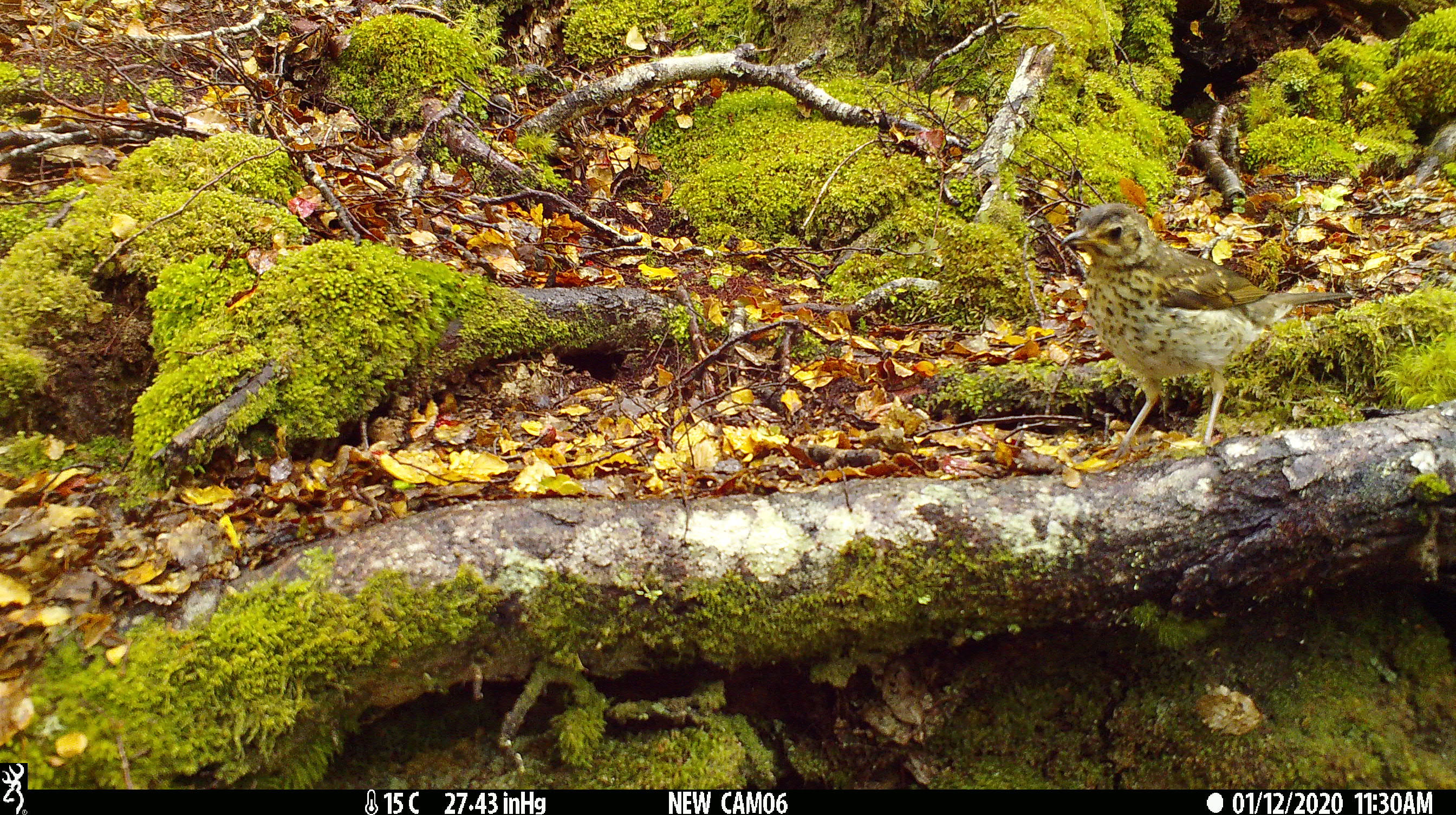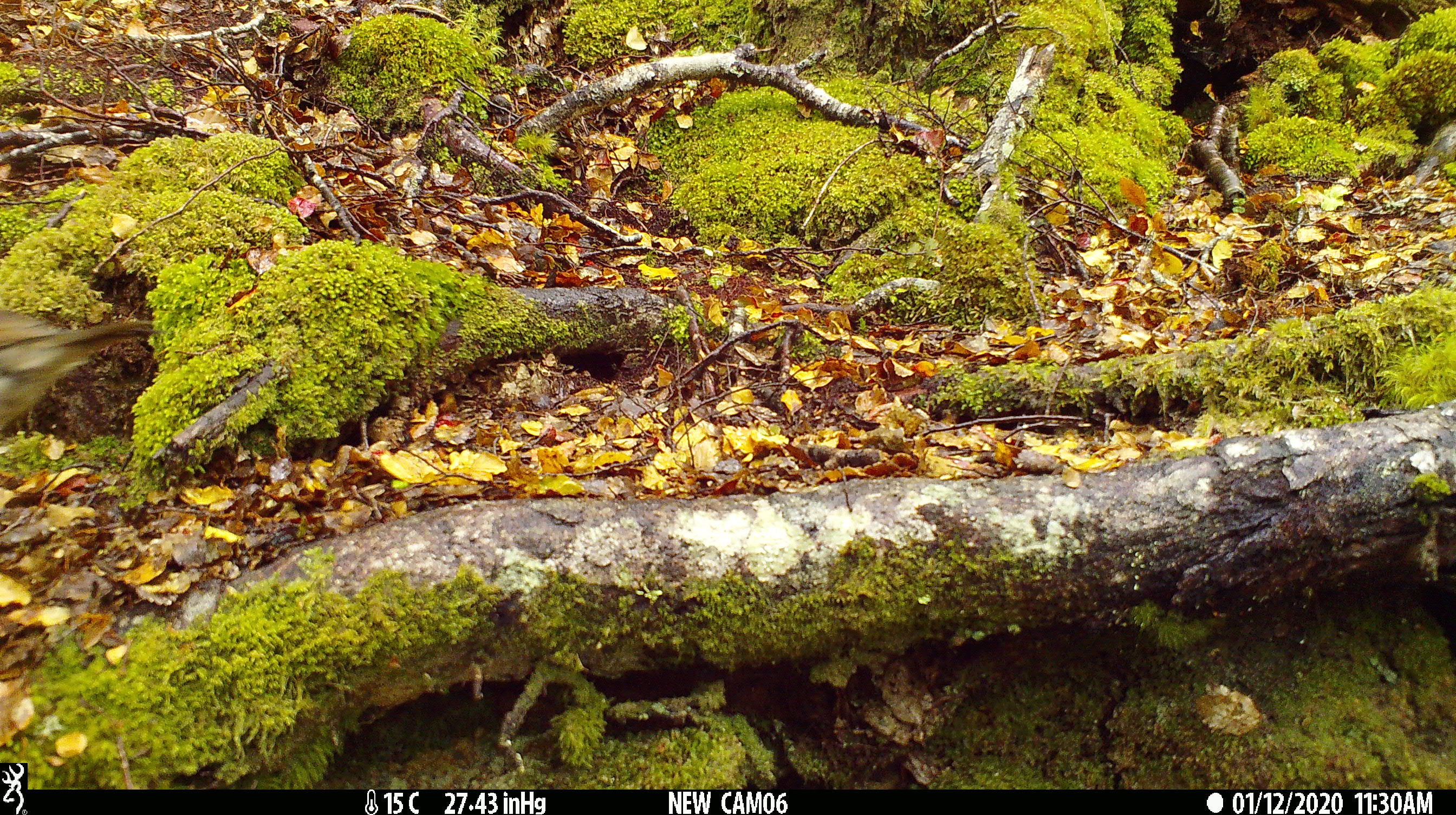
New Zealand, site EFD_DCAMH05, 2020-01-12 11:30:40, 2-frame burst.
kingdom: Animalia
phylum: Chordata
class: Aves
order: Passeriformes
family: Turdidae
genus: Turdus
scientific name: Turdus philomelos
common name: song thrush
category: thrush